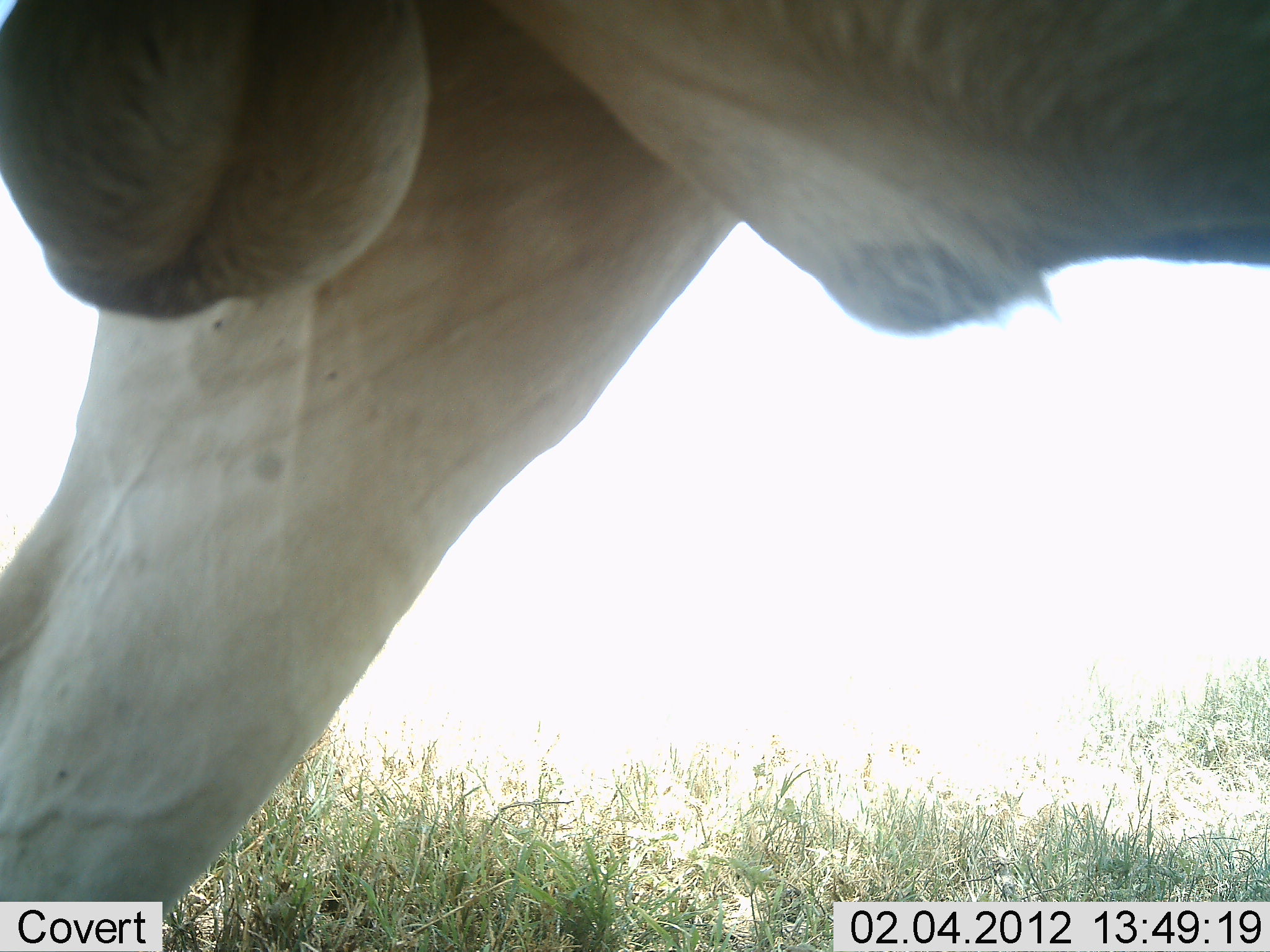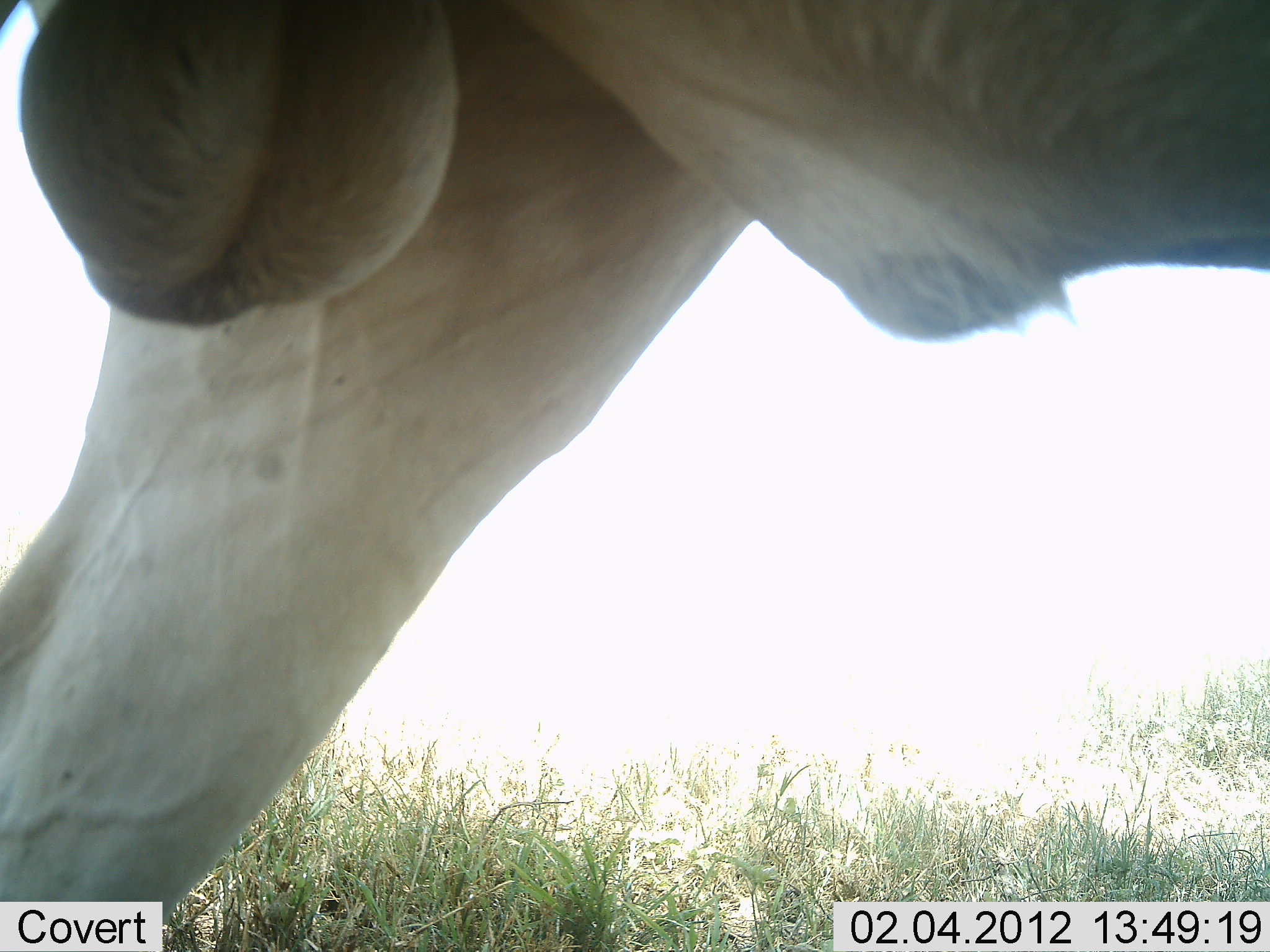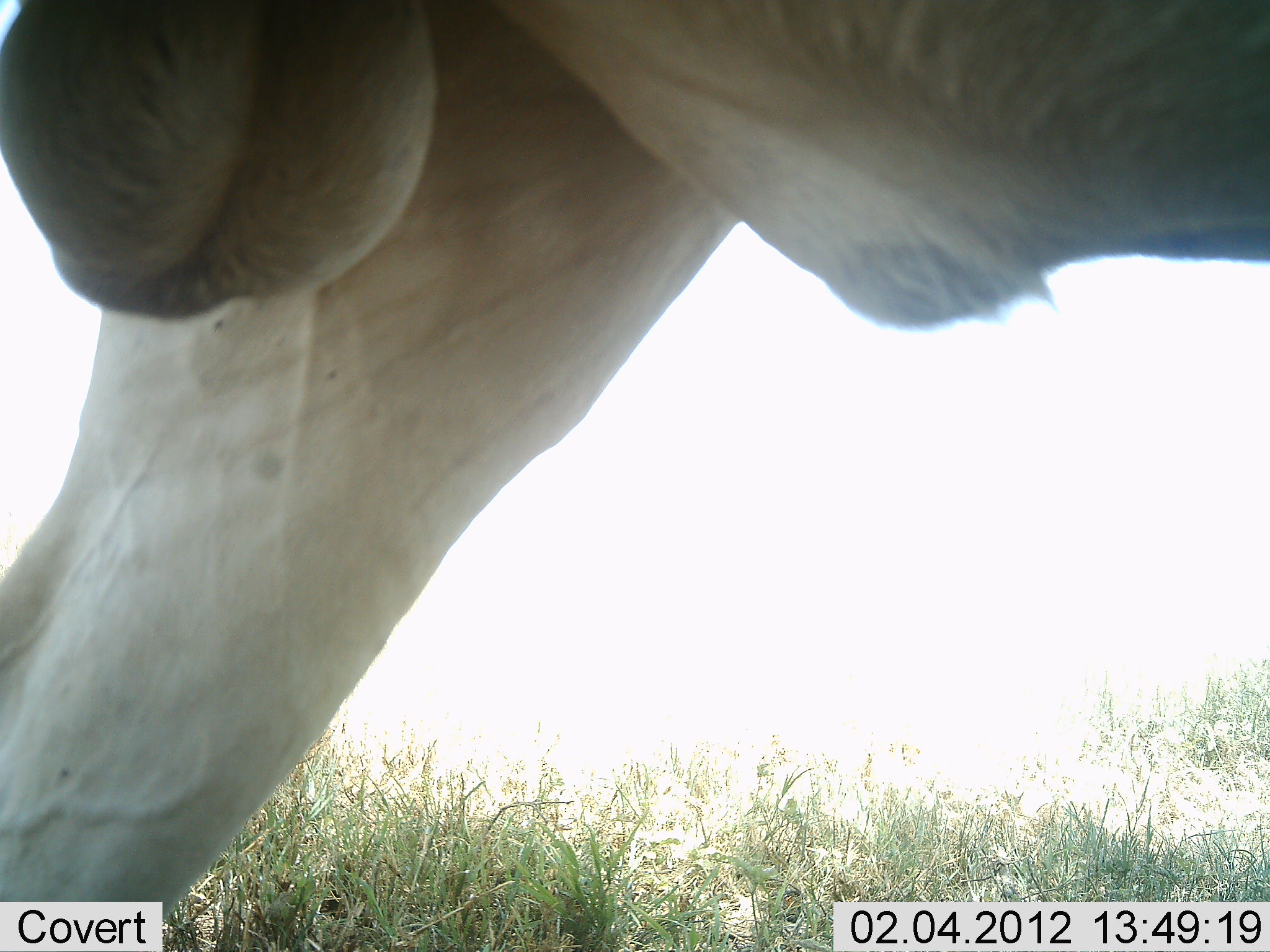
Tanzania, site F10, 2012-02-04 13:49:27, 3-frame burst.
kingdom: Animalia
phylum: Chordata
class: Mammalia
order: Artiodactyla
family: Bovidae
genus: Alcelaphus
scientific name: Alcelaphus buselaphus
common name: hartebeest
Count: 1.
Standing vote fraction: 100%.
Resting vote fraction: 0%.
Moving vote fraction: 0%.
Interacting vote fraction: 0%.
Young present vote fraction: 0%.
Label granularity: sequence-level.